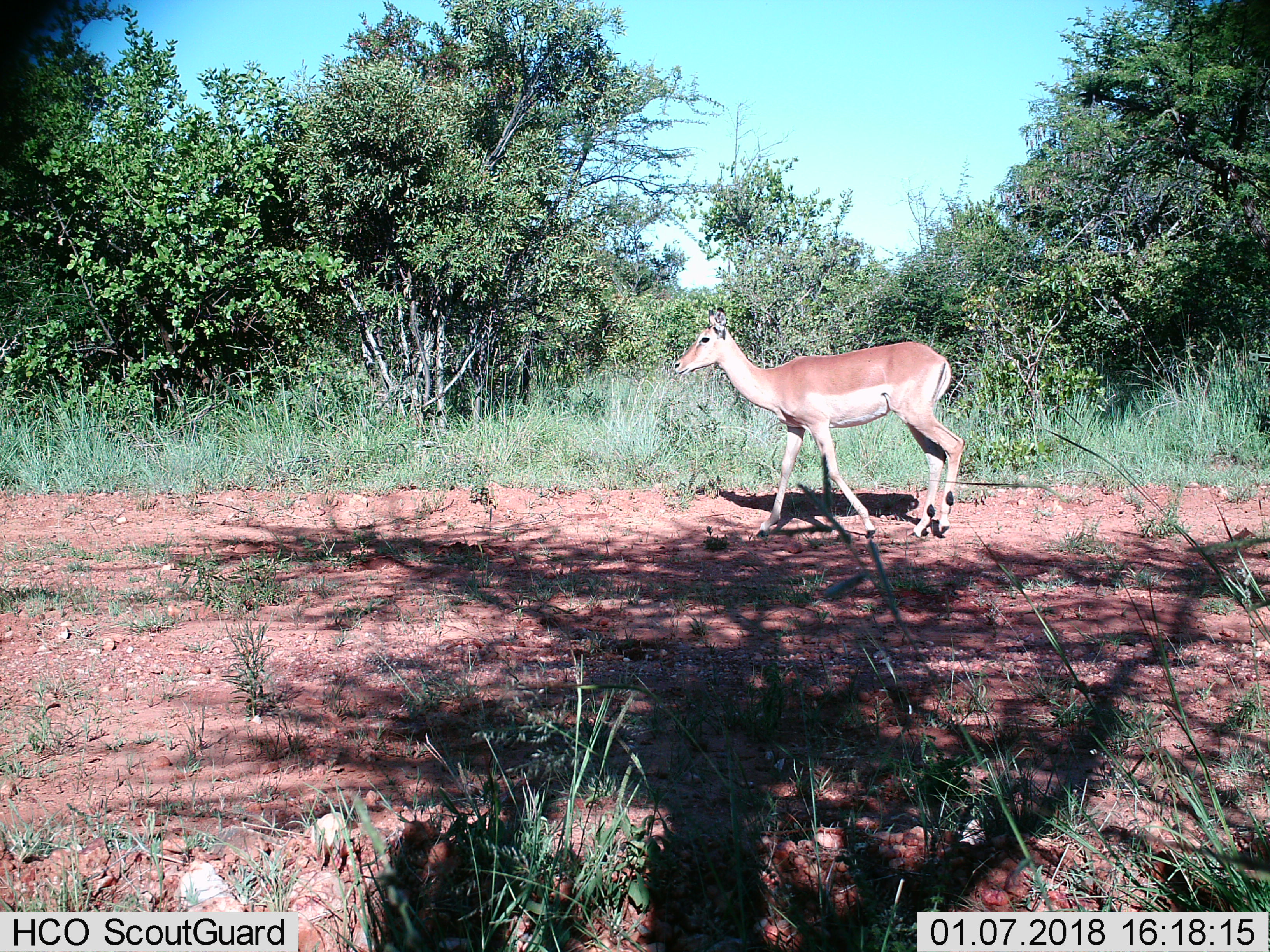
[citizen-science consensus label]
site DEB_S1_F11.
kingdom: Animalia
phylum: Chordata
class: Mammalia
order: Artiodactyla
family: Bovidae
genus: Aepyceros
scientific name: Aepyceros melampus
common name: impala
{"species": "impala (Aepyceros melampus)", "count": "1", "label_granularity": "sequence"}